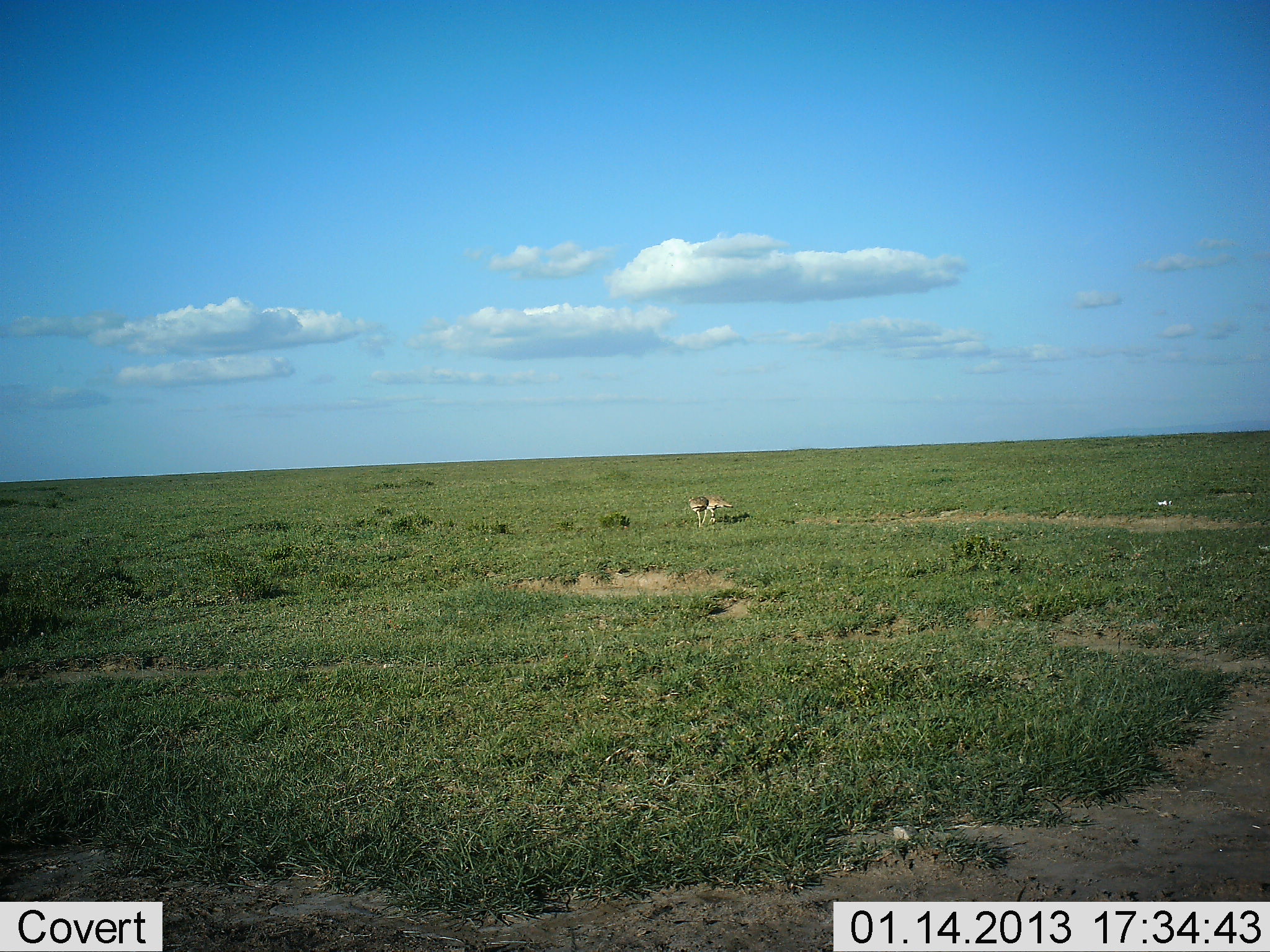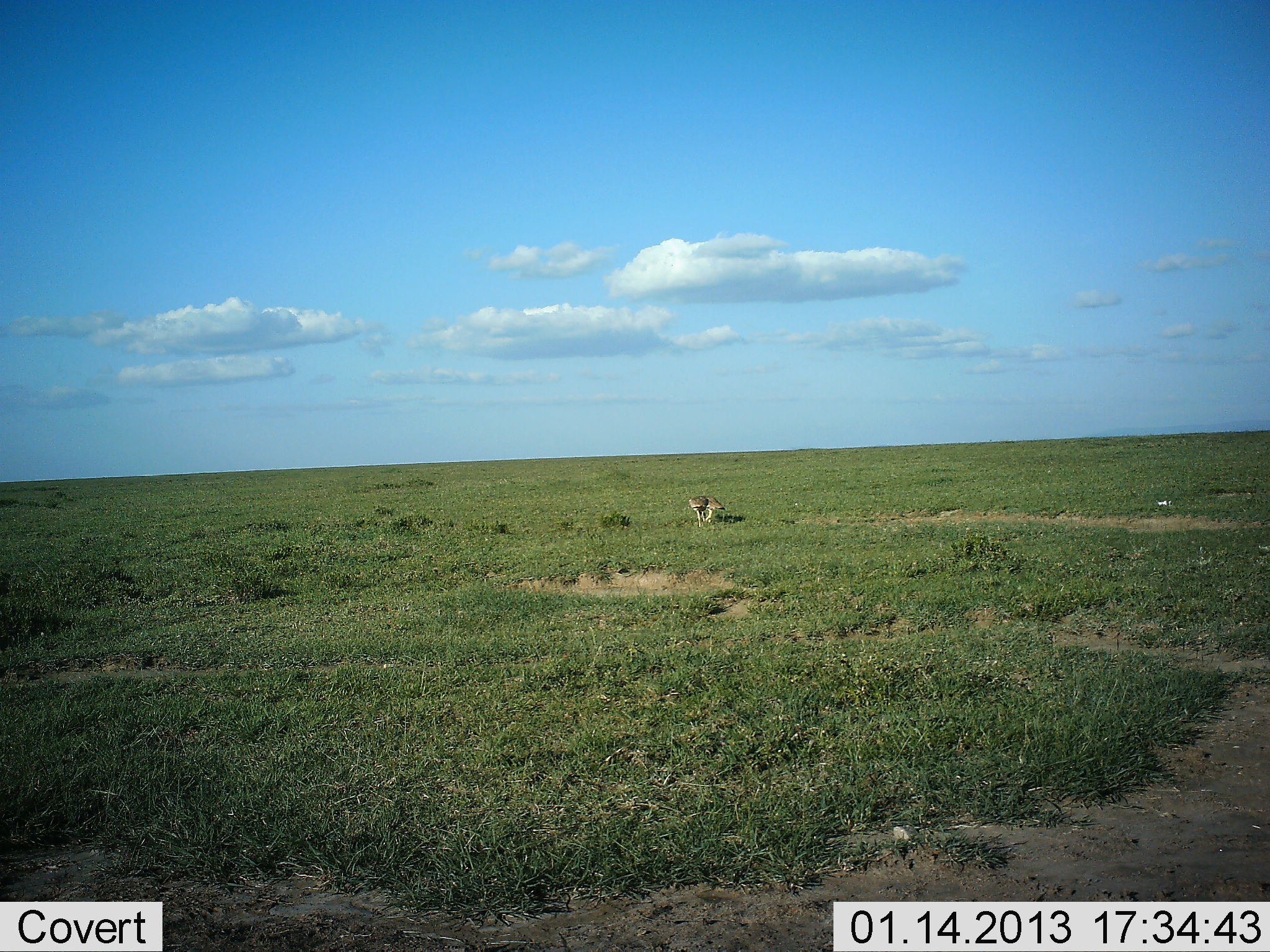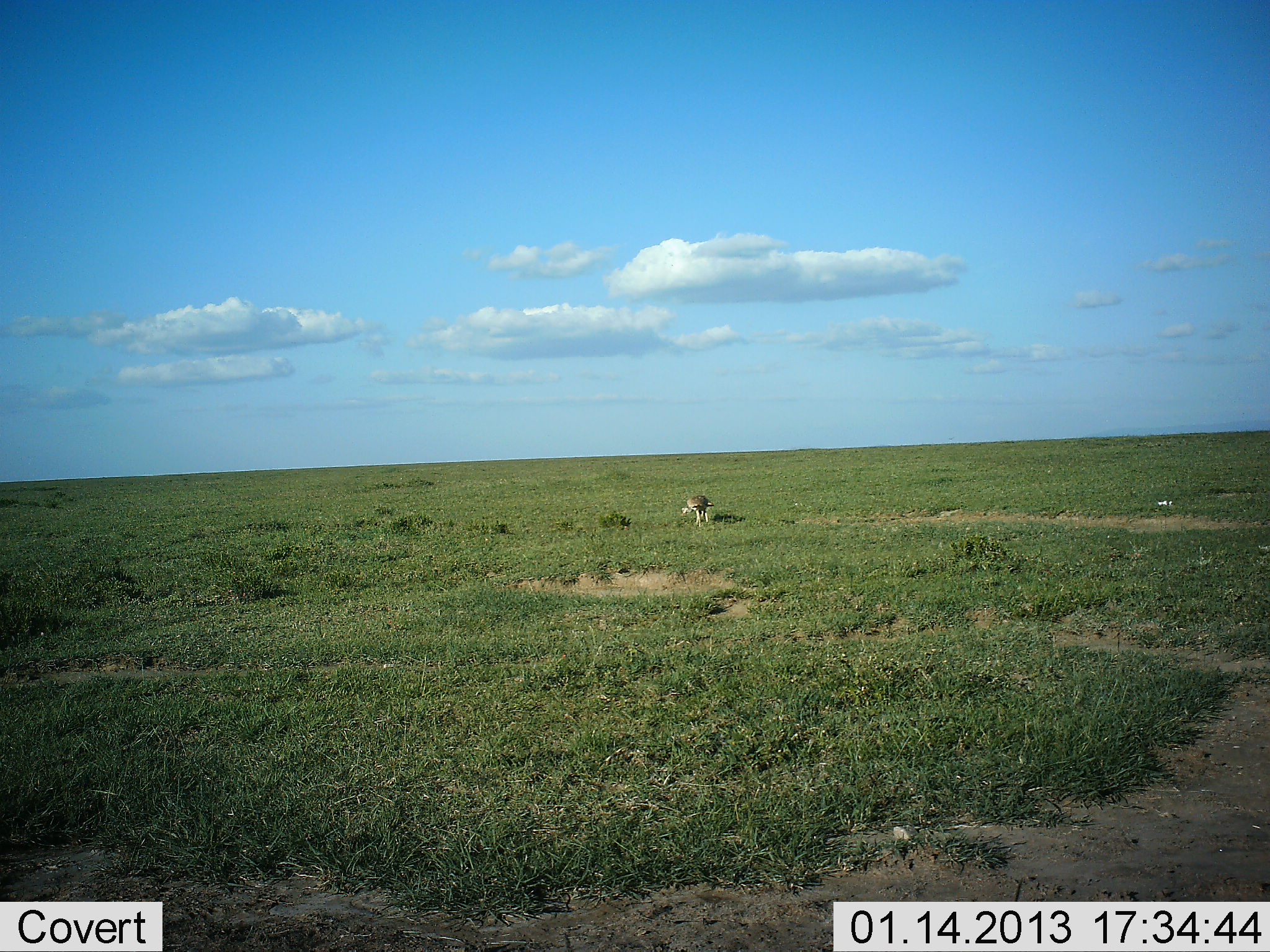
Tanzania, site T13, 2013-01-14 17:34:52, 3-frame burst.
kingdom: Animalia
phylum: Chordata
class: Aves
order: Otidiformes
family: Otididae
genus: Ardeotis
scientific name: Ardeotis kori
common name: kori bustard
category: koribustard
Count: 2.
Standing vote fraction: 29%.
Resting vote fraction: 0%.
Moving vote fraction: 43%.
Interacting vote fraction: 0%.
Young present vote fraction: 0%.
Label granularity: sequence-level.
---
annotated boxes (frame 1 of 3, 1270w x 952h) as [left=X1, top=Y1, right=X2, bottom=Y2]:
animal: [left=696, top=495, right=733, bottom=525]; [left=686, top=494, right=709, bottom=529]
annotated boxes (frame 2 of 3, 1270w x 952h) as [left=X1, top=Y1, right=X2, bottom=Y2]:
animal: [left=687, top=494, right=710, bottom=528]; [left=704, top=496, right=725, bottom=524]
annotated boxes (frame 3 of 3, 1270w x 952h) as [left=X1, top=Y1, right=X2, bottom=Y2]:
animal: [left=680, top=494, right=714, bottom=527]; [left=695, top=505, right=707, bottom=523]